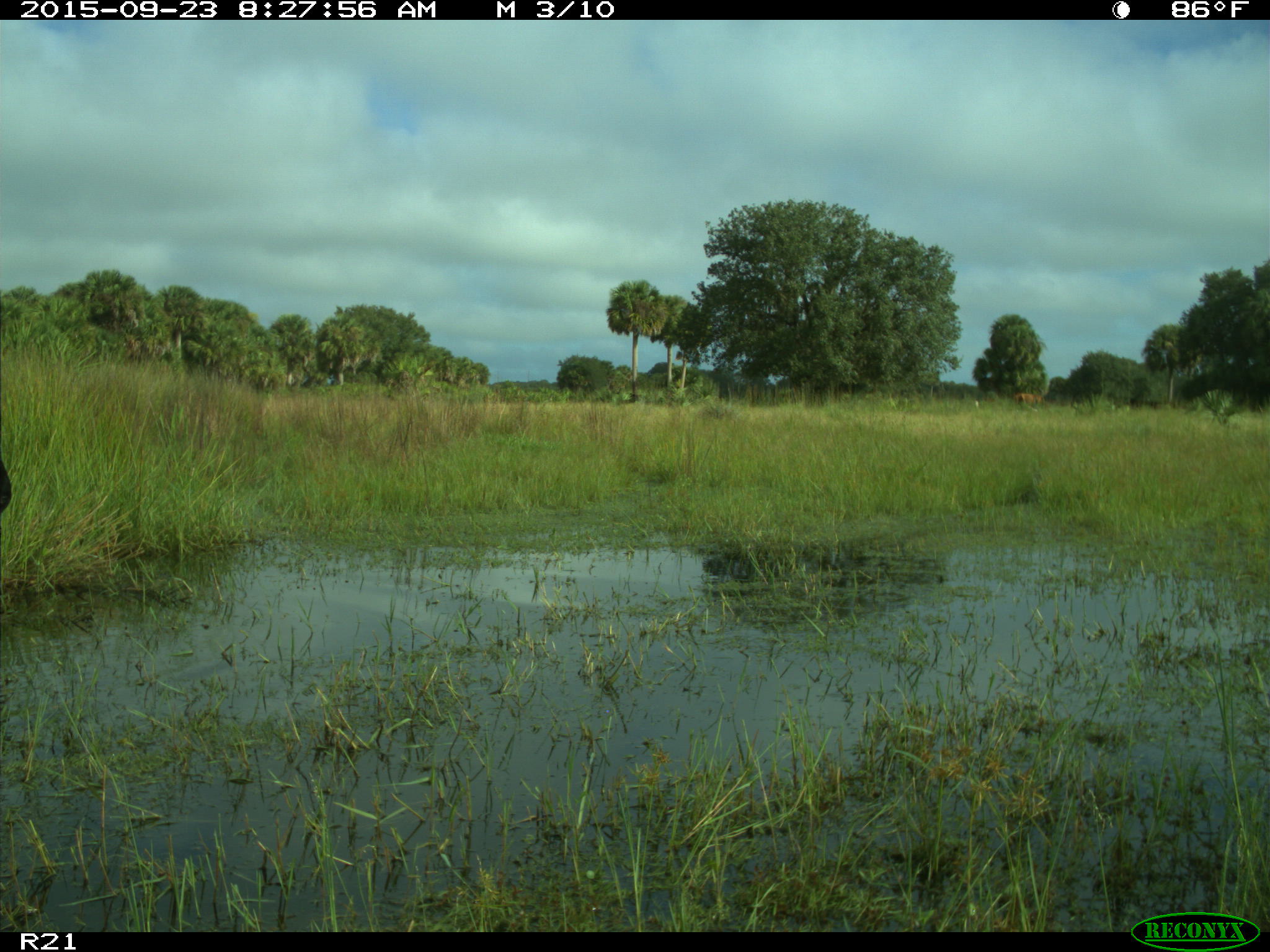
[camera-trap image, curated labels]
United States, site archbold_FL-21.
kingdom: Animalia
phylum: Chordata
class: Mammalia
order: Artiodactyla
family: Bovidae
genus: Bos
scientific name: Bos taurus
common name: domestic cow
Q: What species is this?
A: Bos taurus (domestic cow).